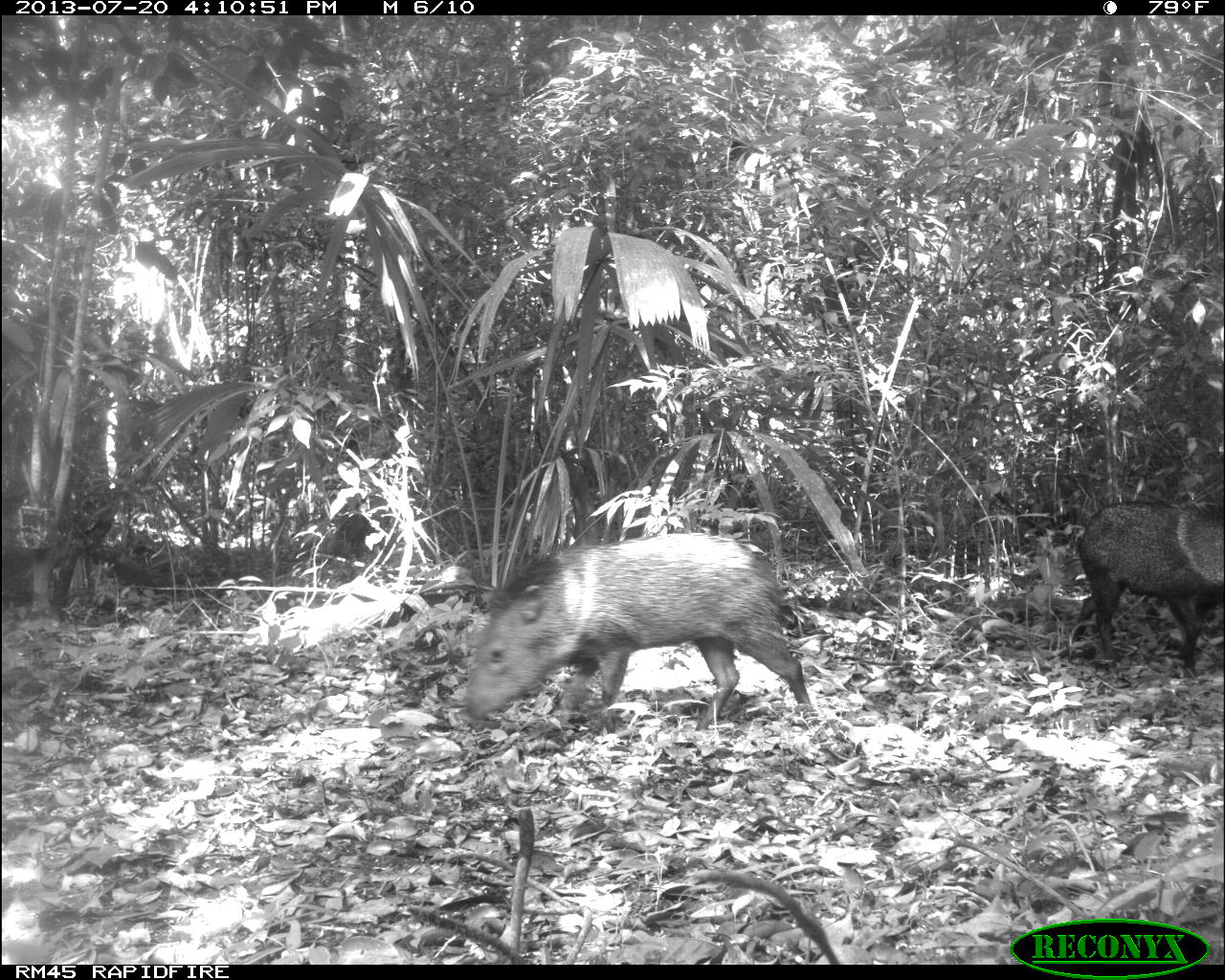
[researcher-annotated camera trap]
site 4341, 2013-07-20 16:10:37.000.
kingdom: Animalia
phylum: Chordata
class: Mammalia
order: Artiodactyla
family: Tayassuidae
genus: Pecari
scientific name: Pecari tajacu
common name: collared peccary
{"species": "Pecari tajacu (collared peccary)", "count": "1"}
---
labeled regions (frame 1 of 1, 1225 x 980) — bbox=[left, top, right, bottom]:
pecari tajacu: bbox=[464, 534, 810, 734]; bbox=[1057, 500, 1225, 677]